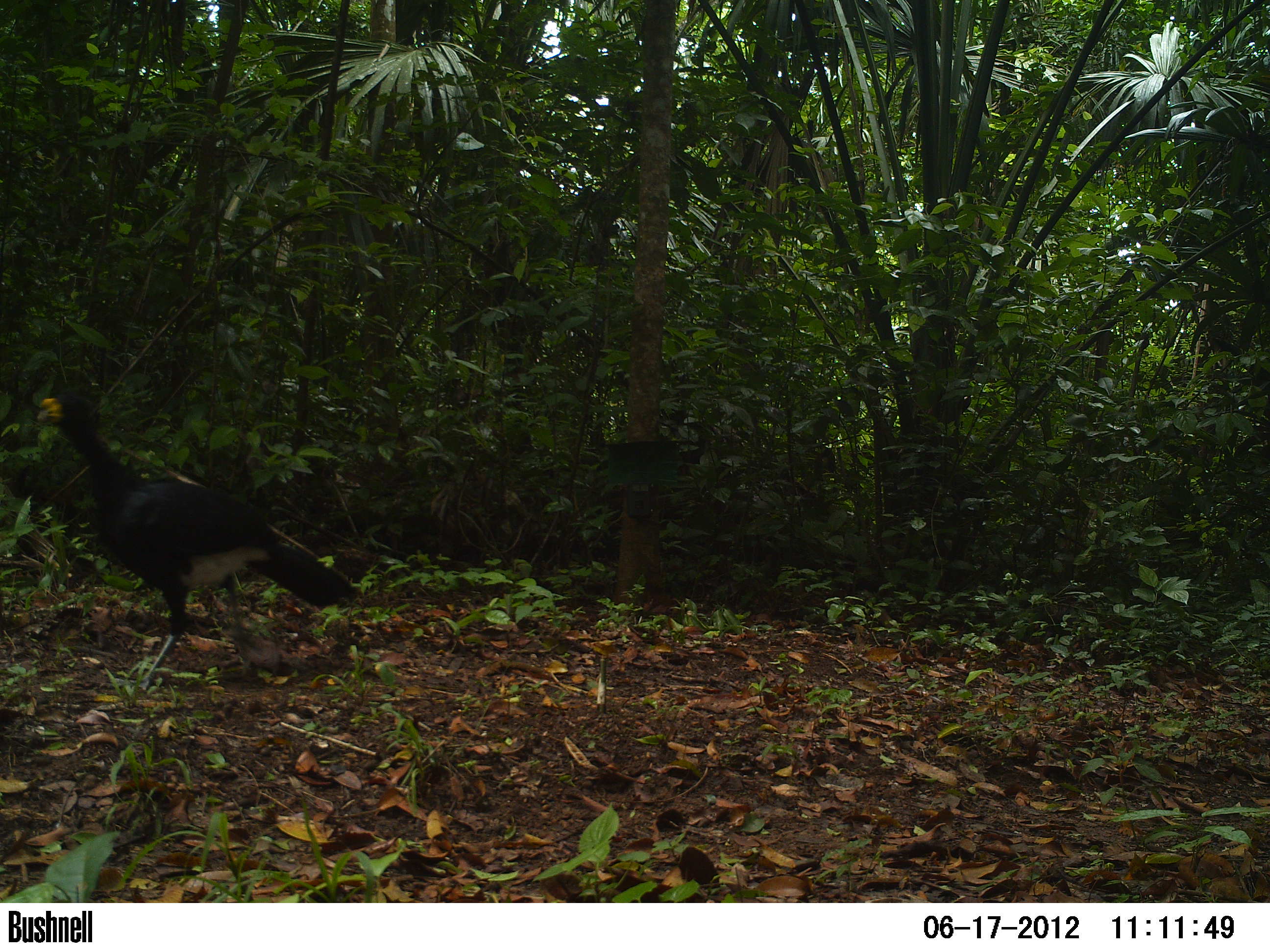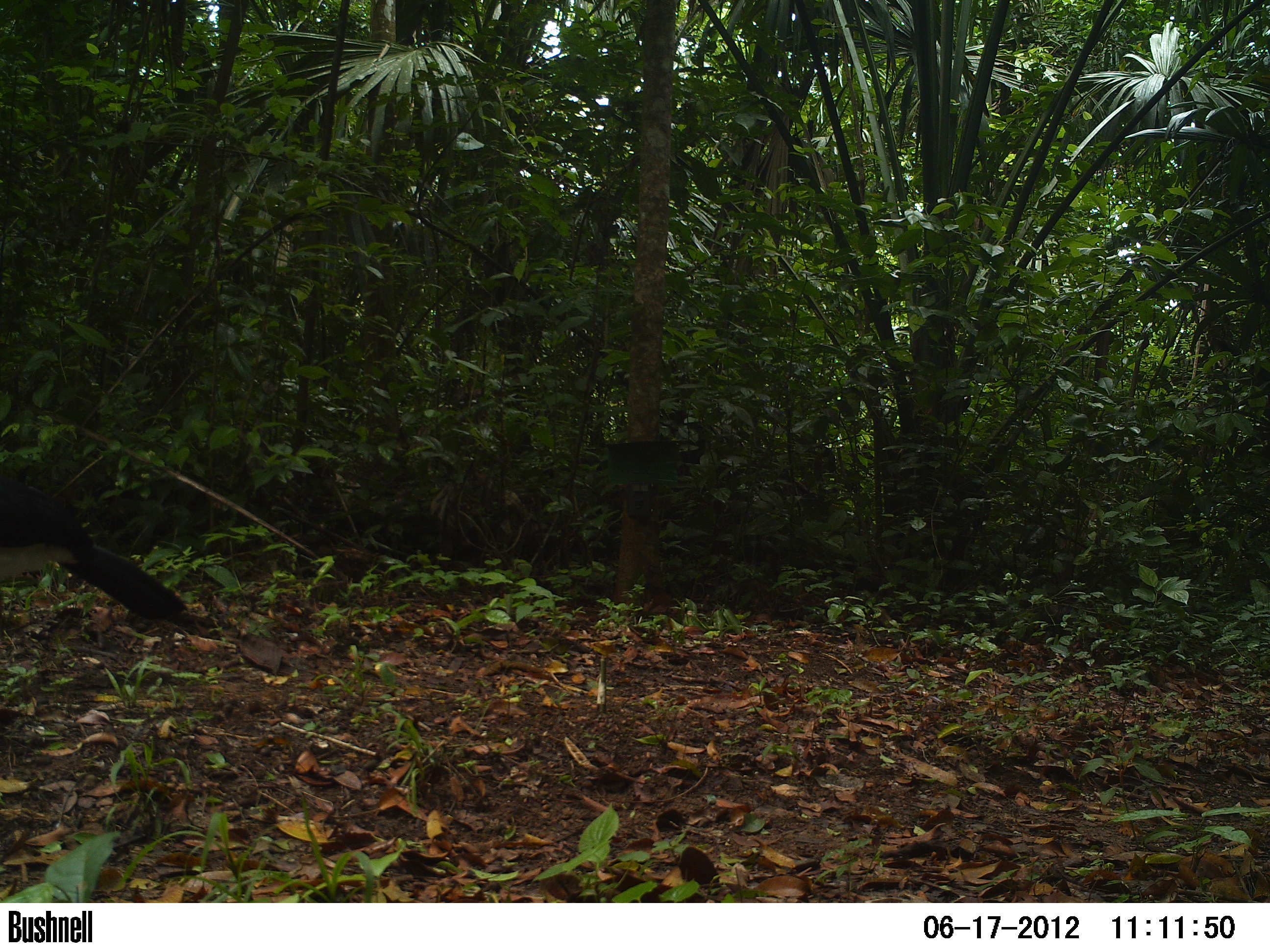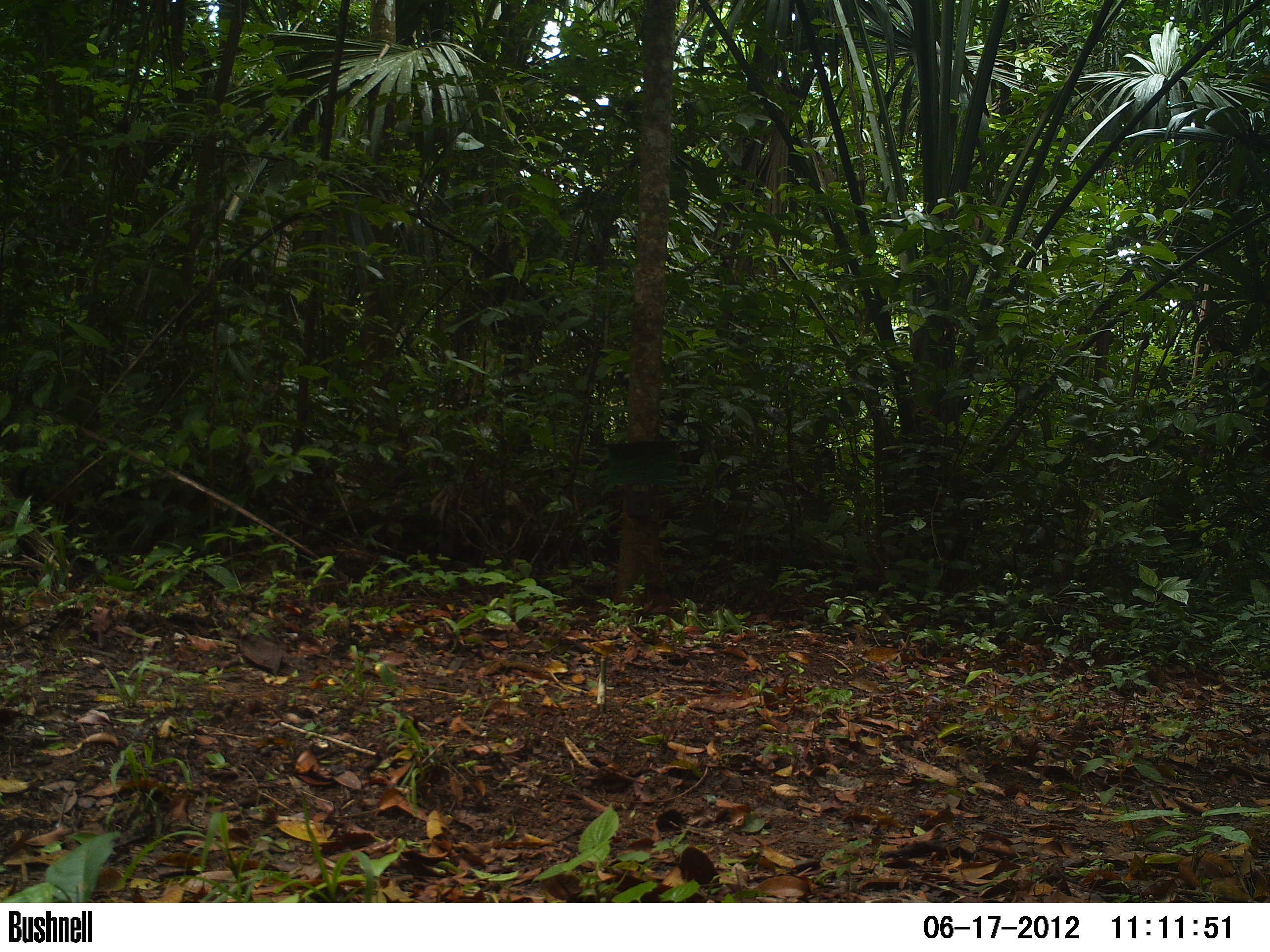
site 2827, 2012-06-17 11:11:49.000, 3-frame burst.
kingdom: Animalia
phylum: Chordata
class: Aves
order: Galliformes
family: Cracidae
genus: Crax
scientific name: Crax rubra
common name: great curassow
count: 1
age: adult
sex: male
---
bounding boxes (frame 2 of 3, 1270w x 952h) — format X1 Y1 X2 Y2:
crax rubra: 0 473 189 624